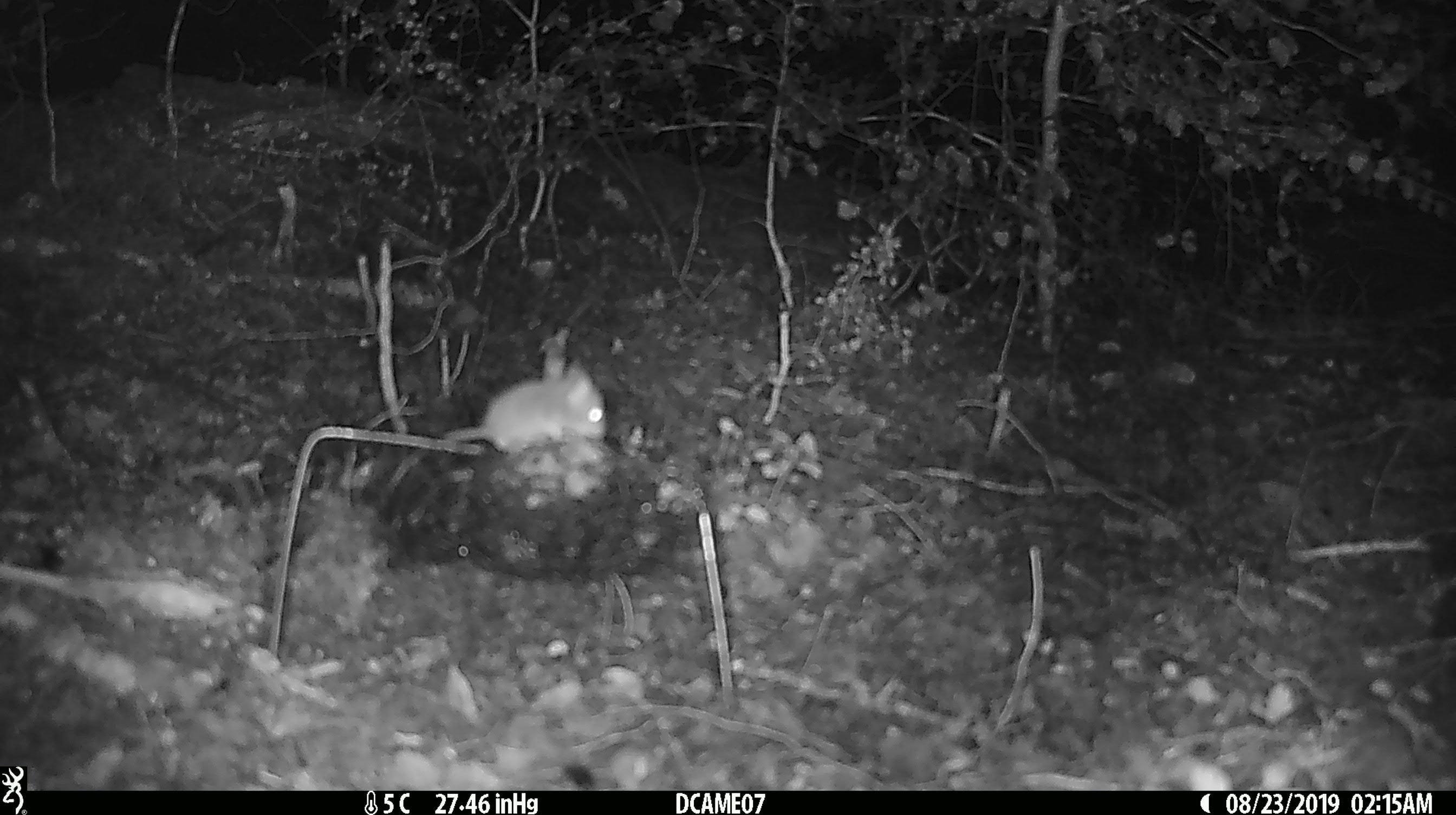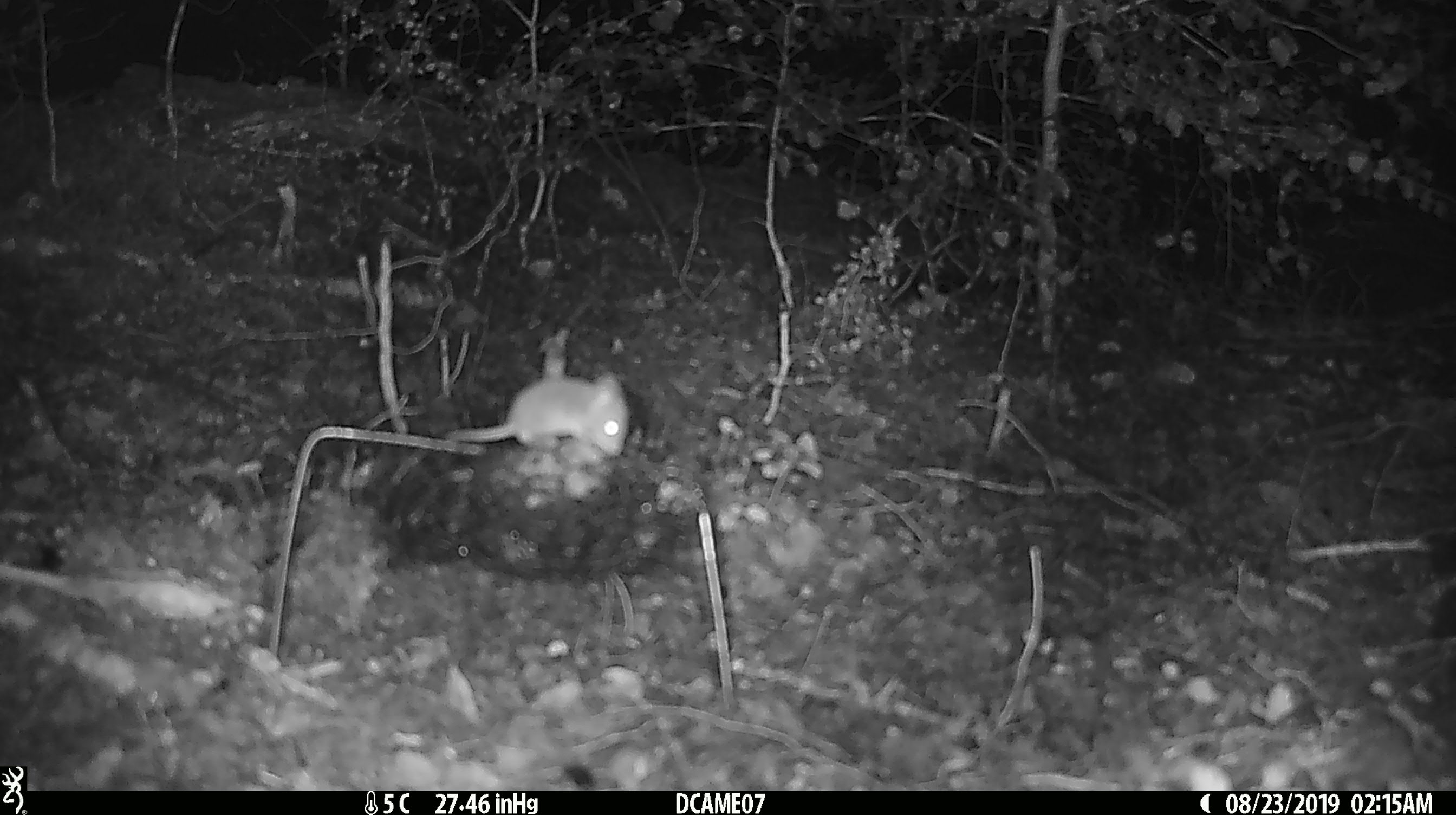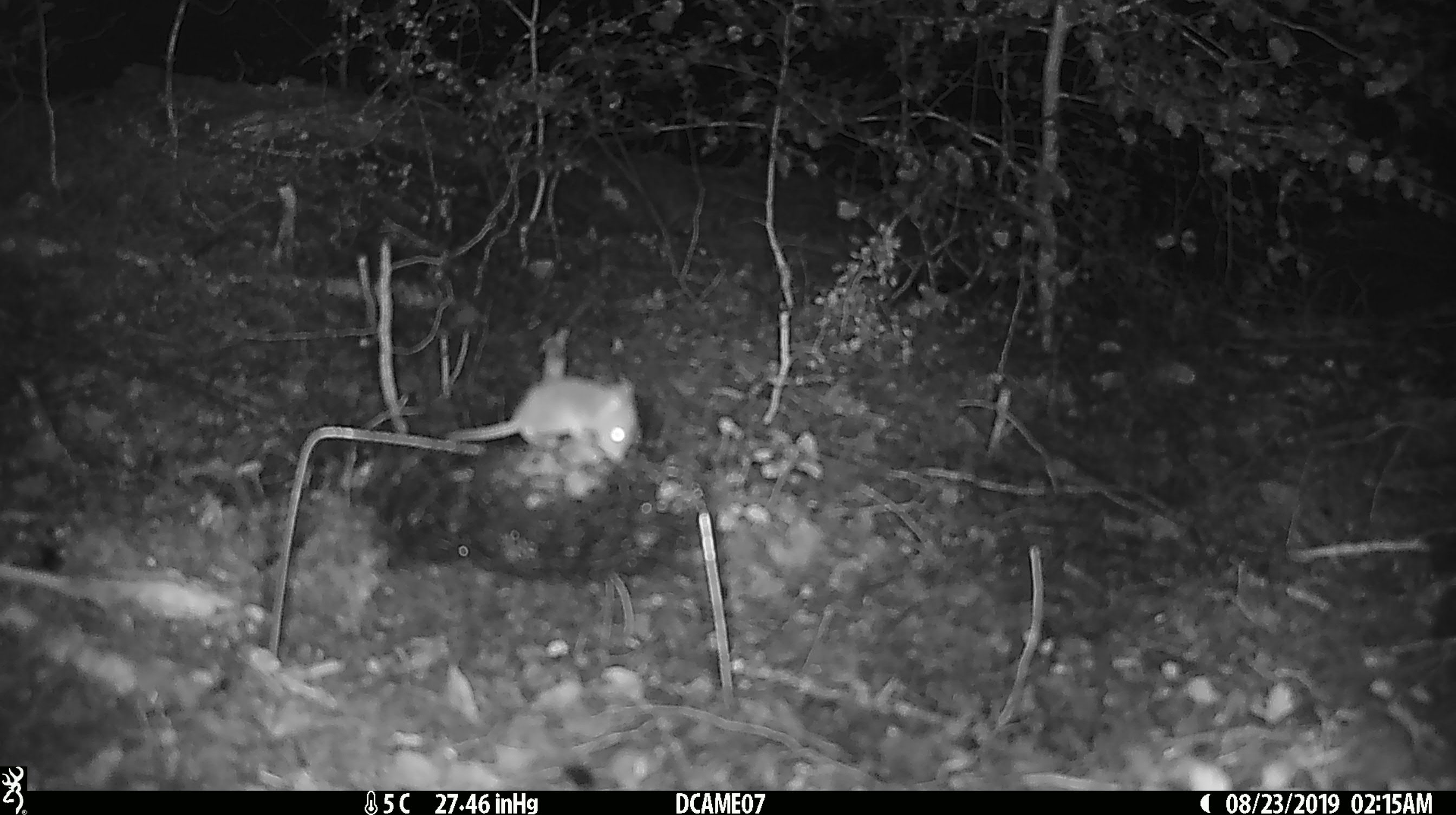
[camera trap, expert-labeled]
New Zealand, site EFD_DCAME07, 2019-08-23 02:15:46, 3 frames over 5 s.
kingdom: Animalia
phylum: Chordata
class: Mammalia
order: Rodentia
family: Muridae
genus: Mus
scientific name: Mus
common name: mouse